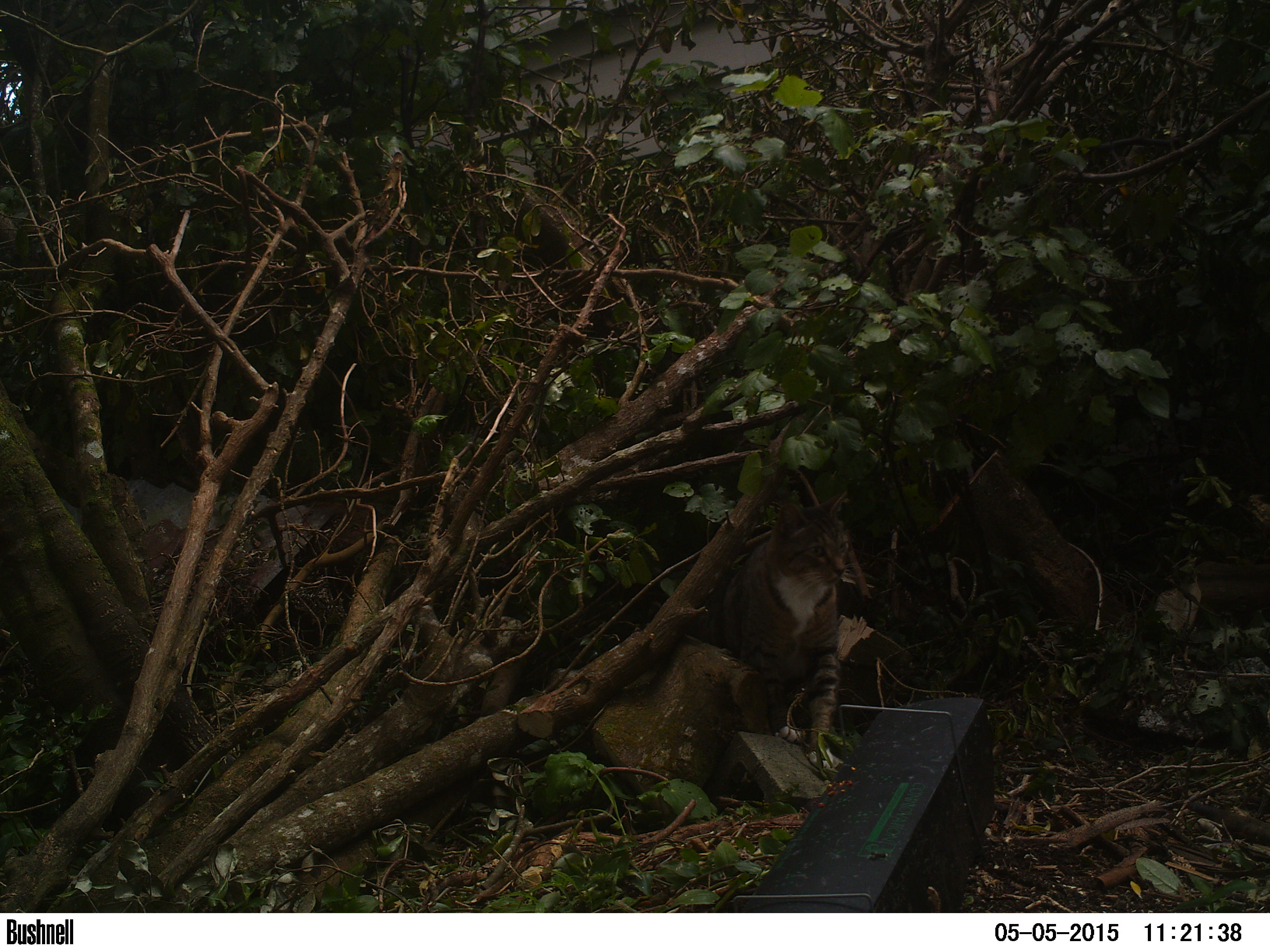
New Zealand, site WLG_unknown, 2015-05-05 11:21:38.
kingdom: Animalia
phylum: Chordata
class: Mammalia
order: Carnivora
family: Felidae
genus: Felis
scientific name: Felis catus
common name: domestic cat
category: cat